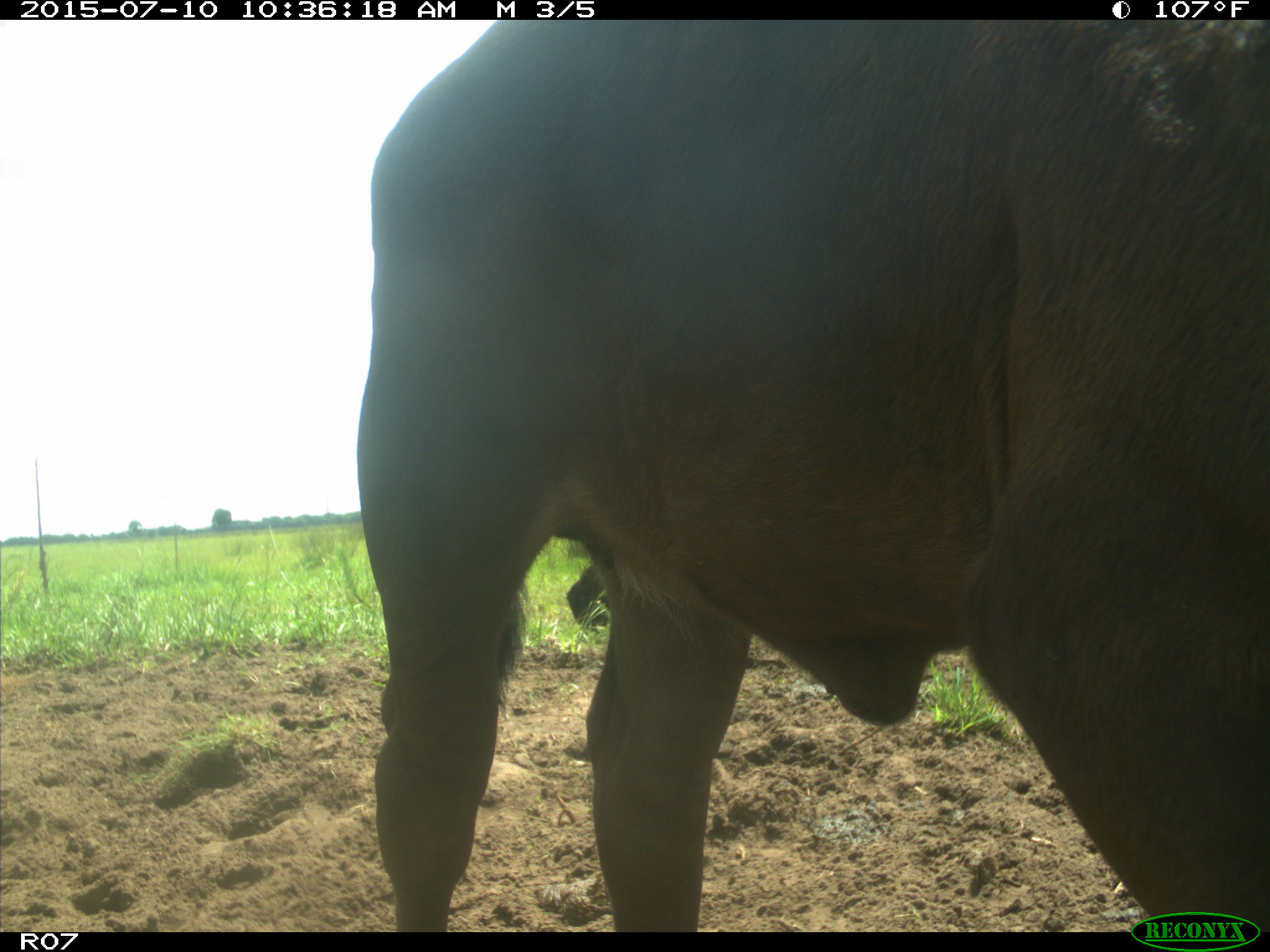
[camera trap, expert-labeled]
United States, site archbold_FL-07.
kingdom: Animalia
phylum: Chordata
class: Mammalia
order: Artiodactyla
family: Bovidae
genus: Bos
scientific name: Bos taurus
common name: domestic cow